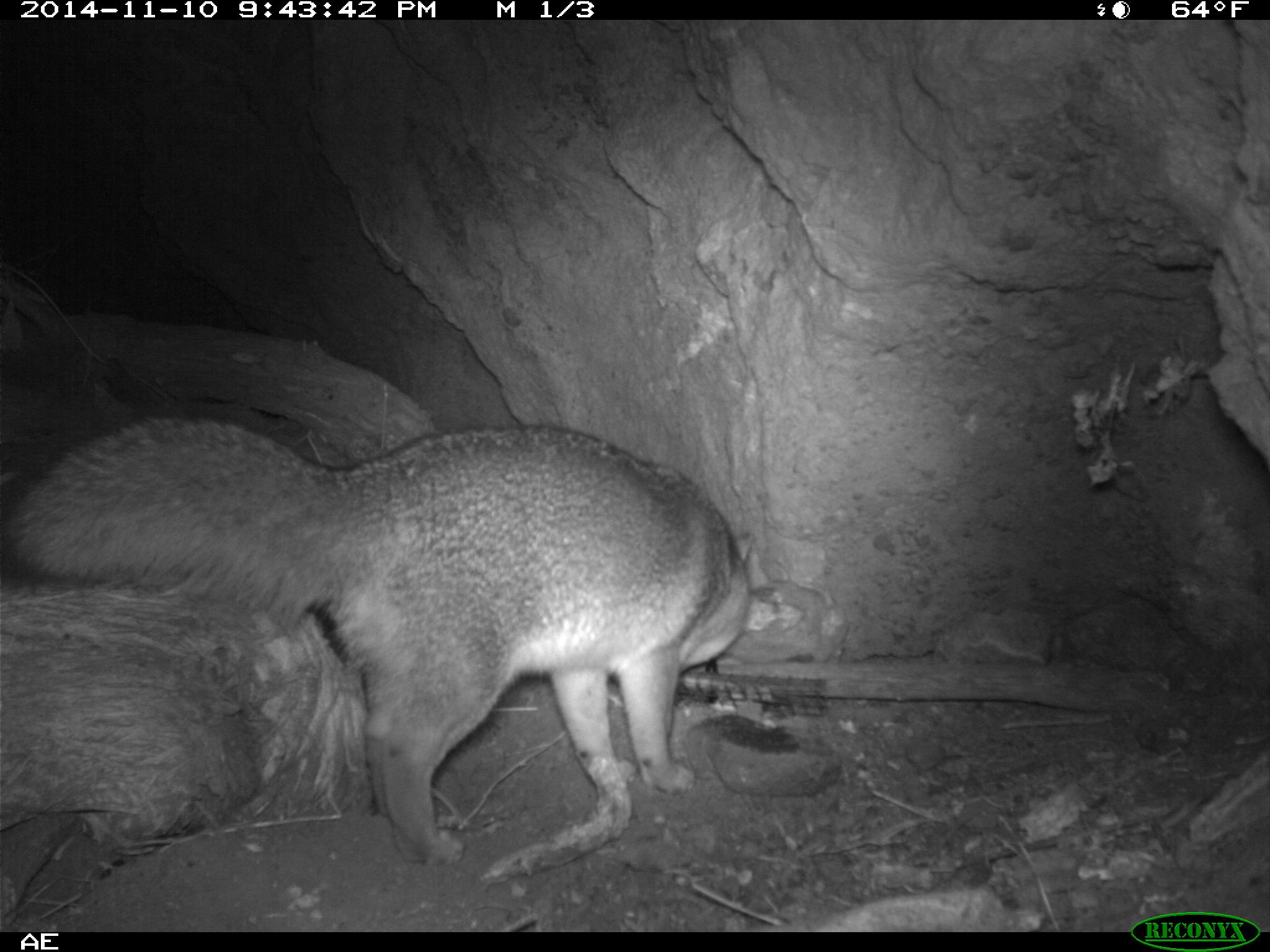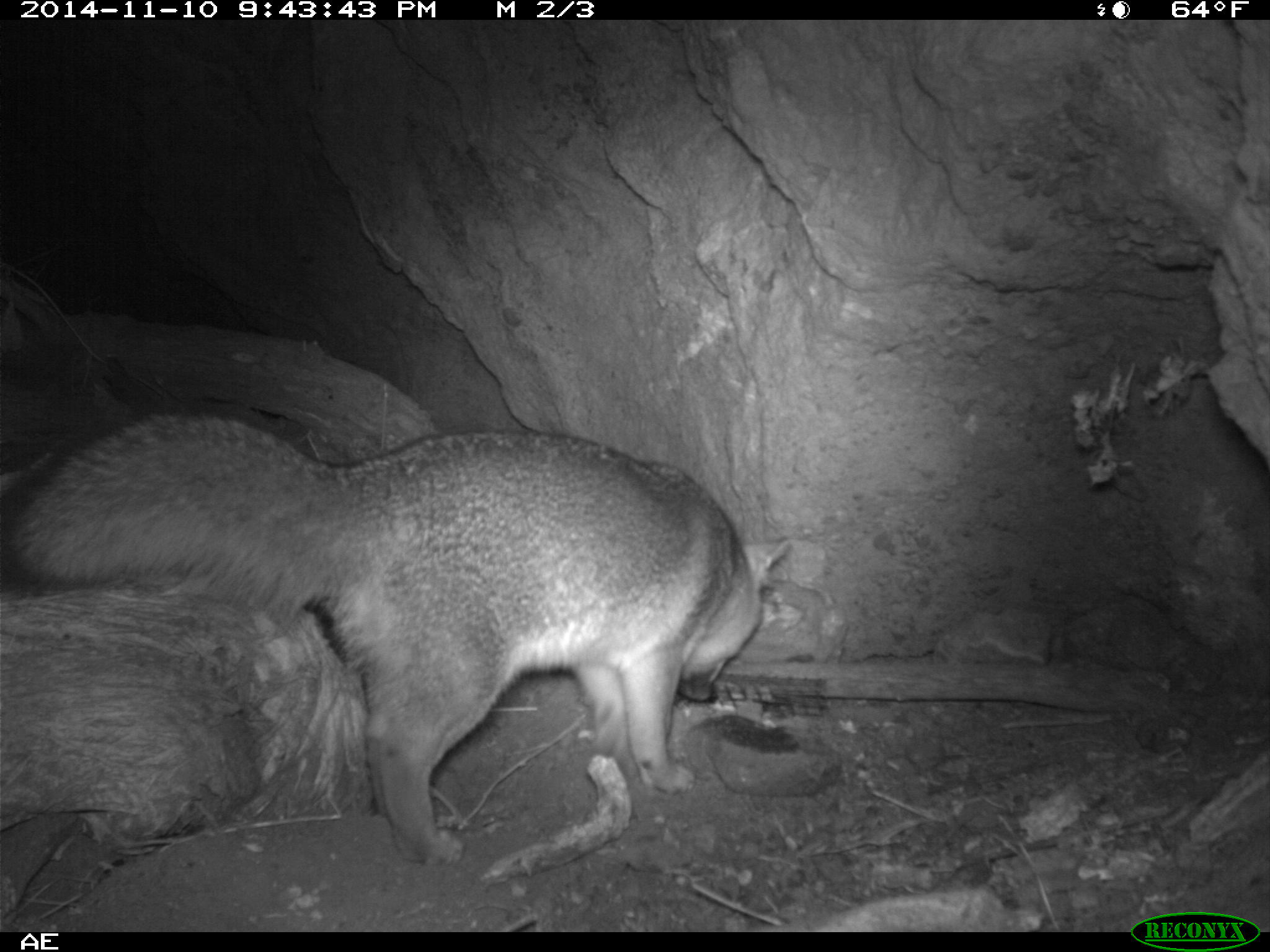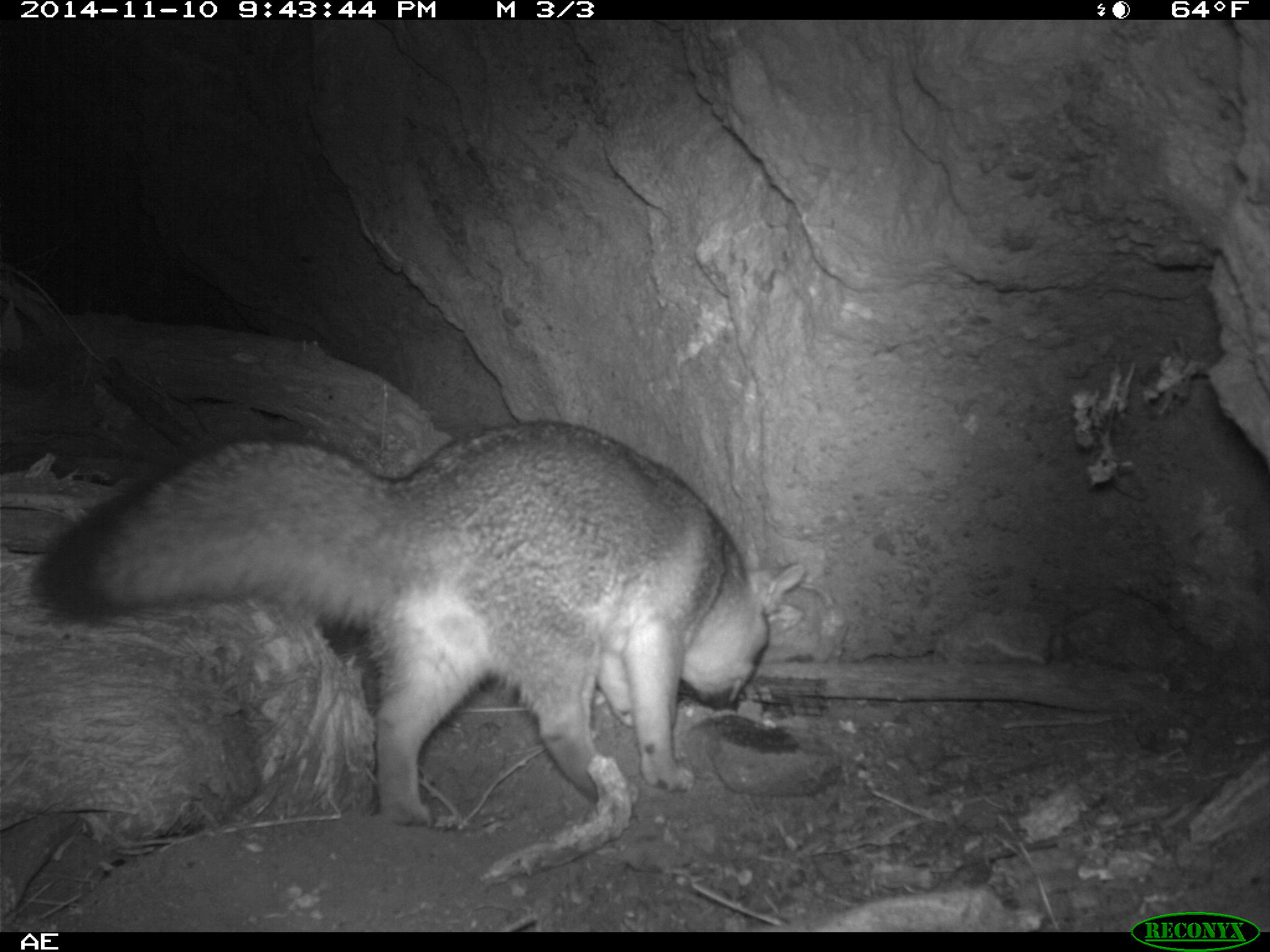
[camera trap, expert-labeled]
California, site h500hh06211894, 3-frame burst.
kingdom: Animalia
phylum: Chordata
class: Mammalia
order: Carnivora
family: Canidae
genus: Urocyon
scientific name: Urocyon littoralis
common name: island fox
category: fox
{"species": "fox (island fox) (Urocyon littoralis)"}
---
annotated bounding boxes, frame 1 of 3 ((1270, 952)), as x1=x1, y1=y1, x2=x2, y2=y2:
fox: x1=0, y1=410, x2=757, y2=864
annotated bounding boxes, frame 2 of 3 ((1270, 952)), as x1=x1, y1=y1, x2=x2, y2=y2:
fox: x1=0, y1=409, x2=792, y2=868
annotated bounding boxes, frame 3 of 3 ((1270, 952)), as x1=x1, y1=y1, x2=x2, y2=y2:
fox: x1=30, y1=423, x2=806, y2=824